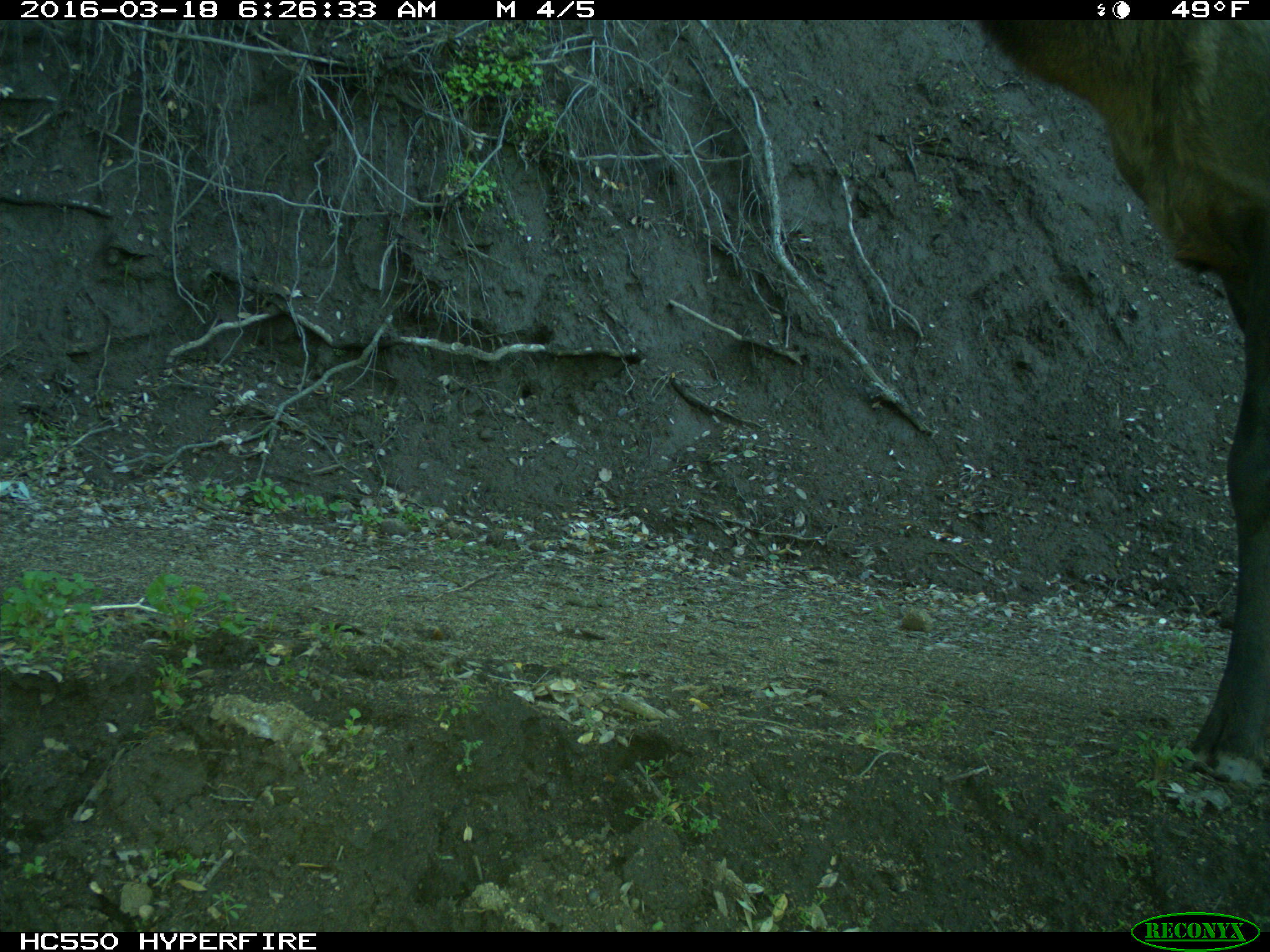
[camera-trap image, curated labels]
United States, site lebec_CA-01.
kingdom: Animalia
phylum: Chordata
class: Mammalia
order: Artiodactyla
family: Cervidae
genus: Cervus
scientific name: Cervus canadensis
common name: elk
Cervus canadensis (elk).